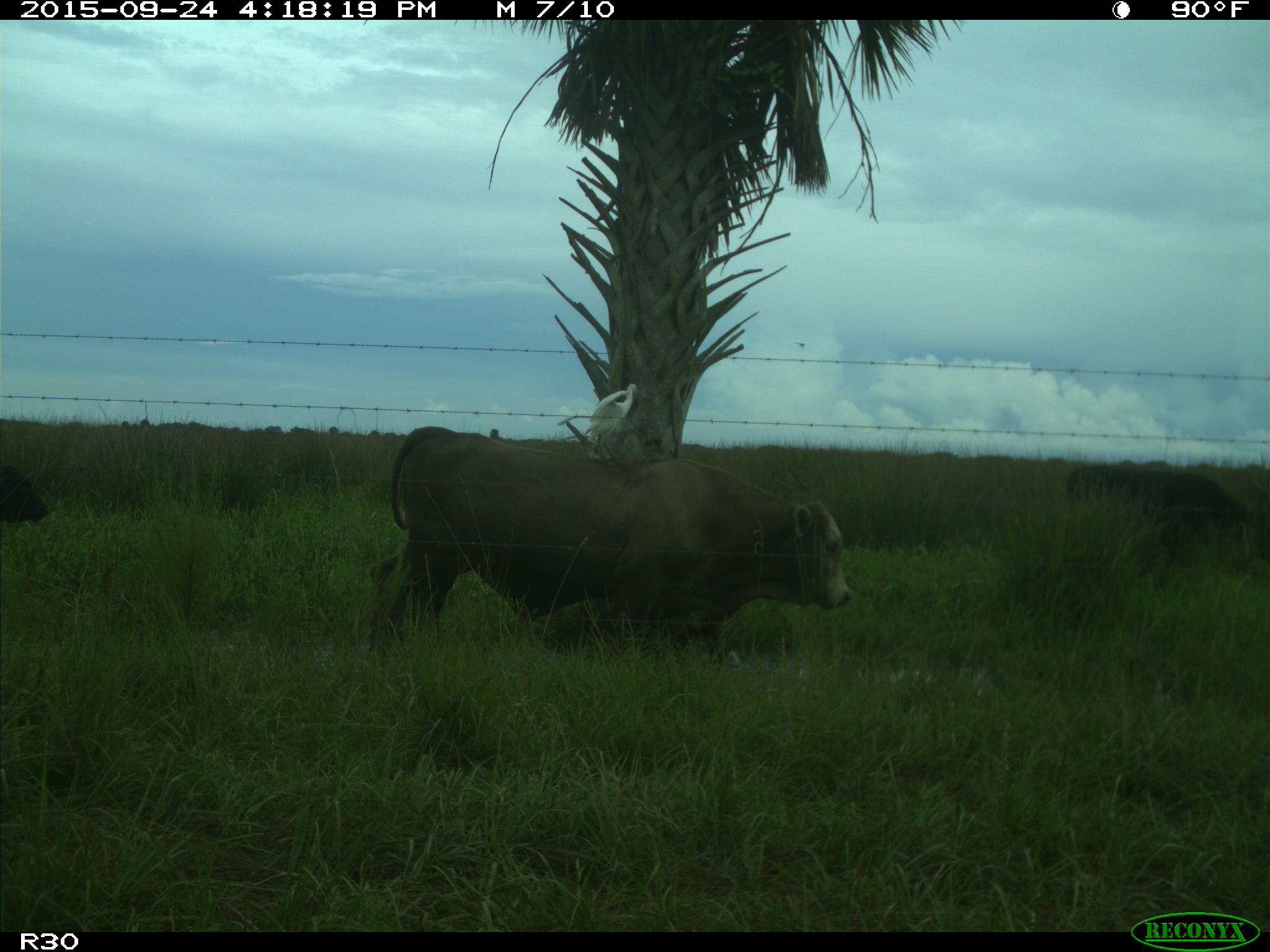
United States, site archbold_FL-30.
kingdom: Animalia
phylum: Chordata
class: Mammalia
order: Artiodactyla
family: Bovidae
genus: Bos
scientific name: Bos taurus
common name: domestic cow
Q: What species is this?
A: Bos taurus (domestic cow).